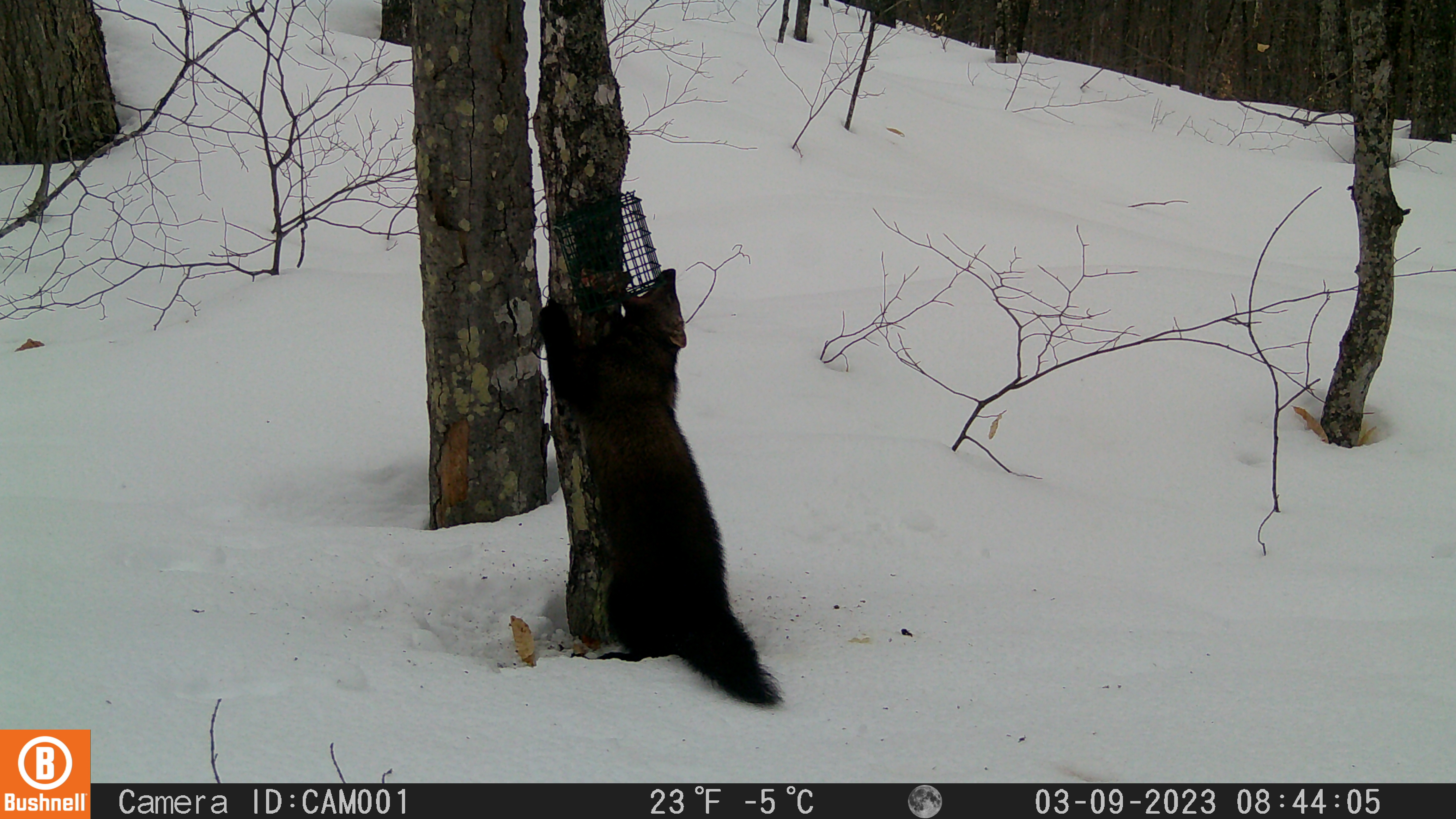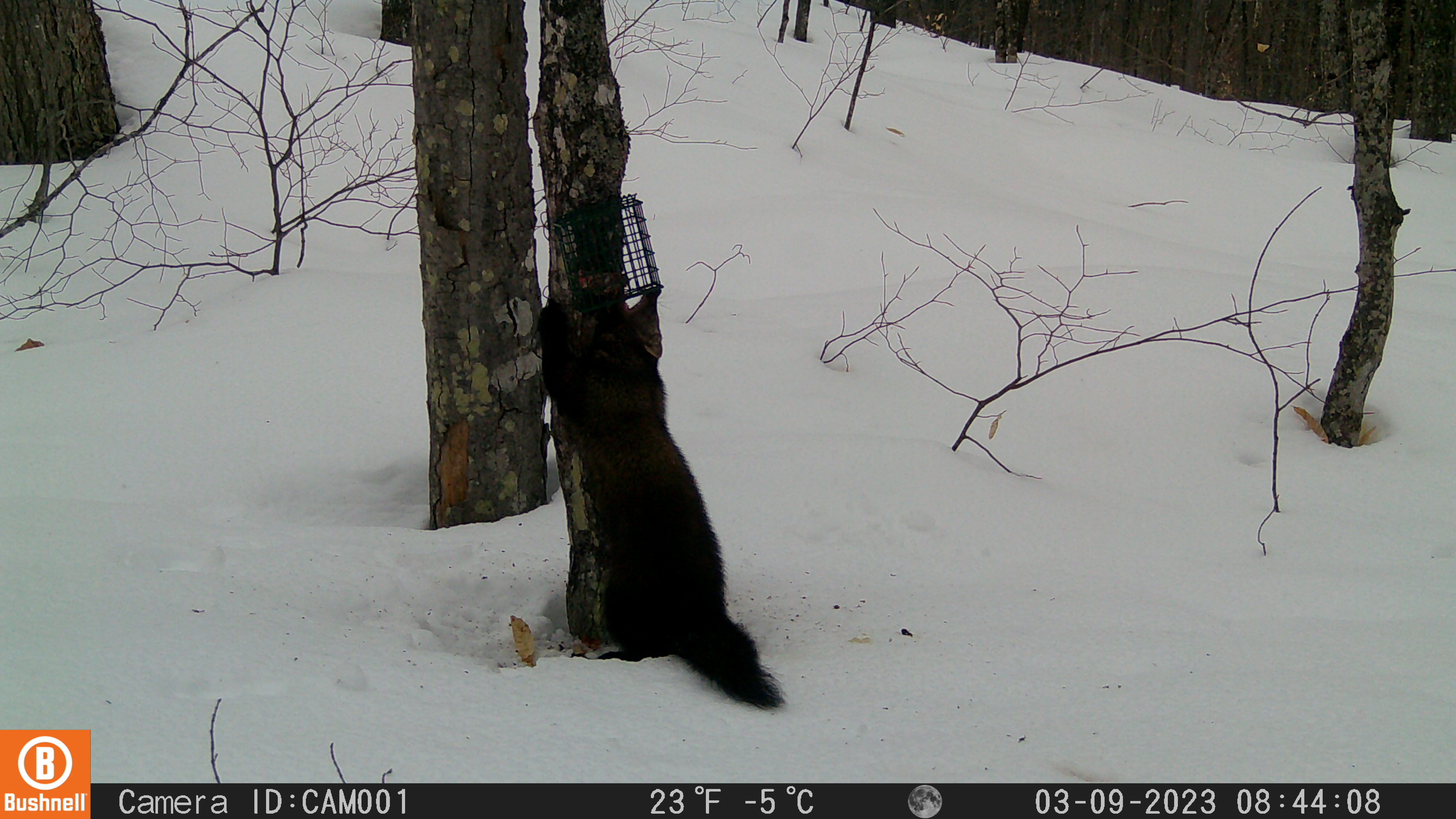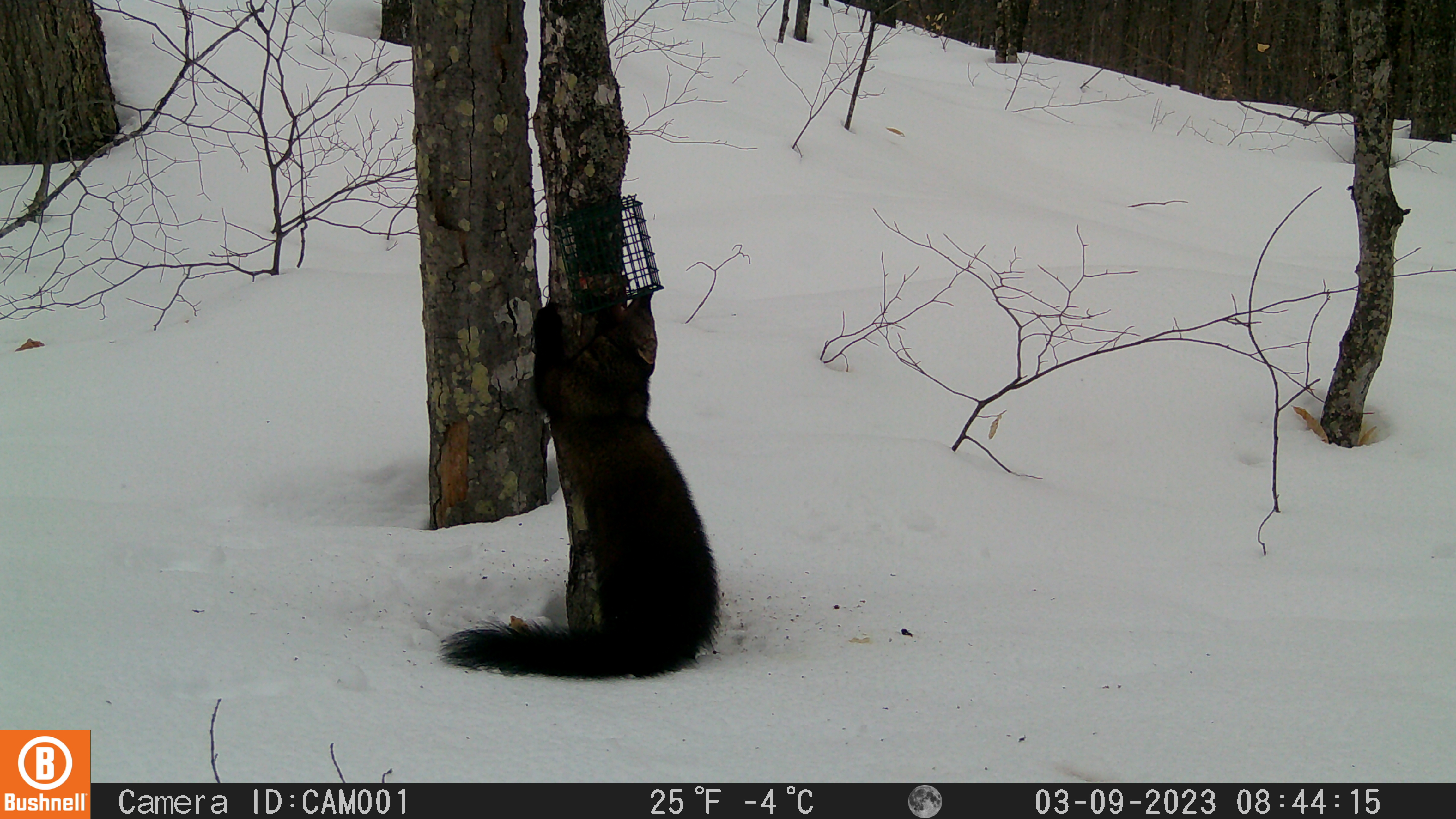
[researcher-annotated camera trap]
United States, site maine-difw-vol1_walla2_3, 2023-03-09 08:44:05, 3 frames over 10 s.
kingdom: Animalia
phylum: Chordata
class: Mammalia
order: Carnivora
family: Mustelidae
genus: Pekania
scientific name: Pekania pennanti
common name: fisher